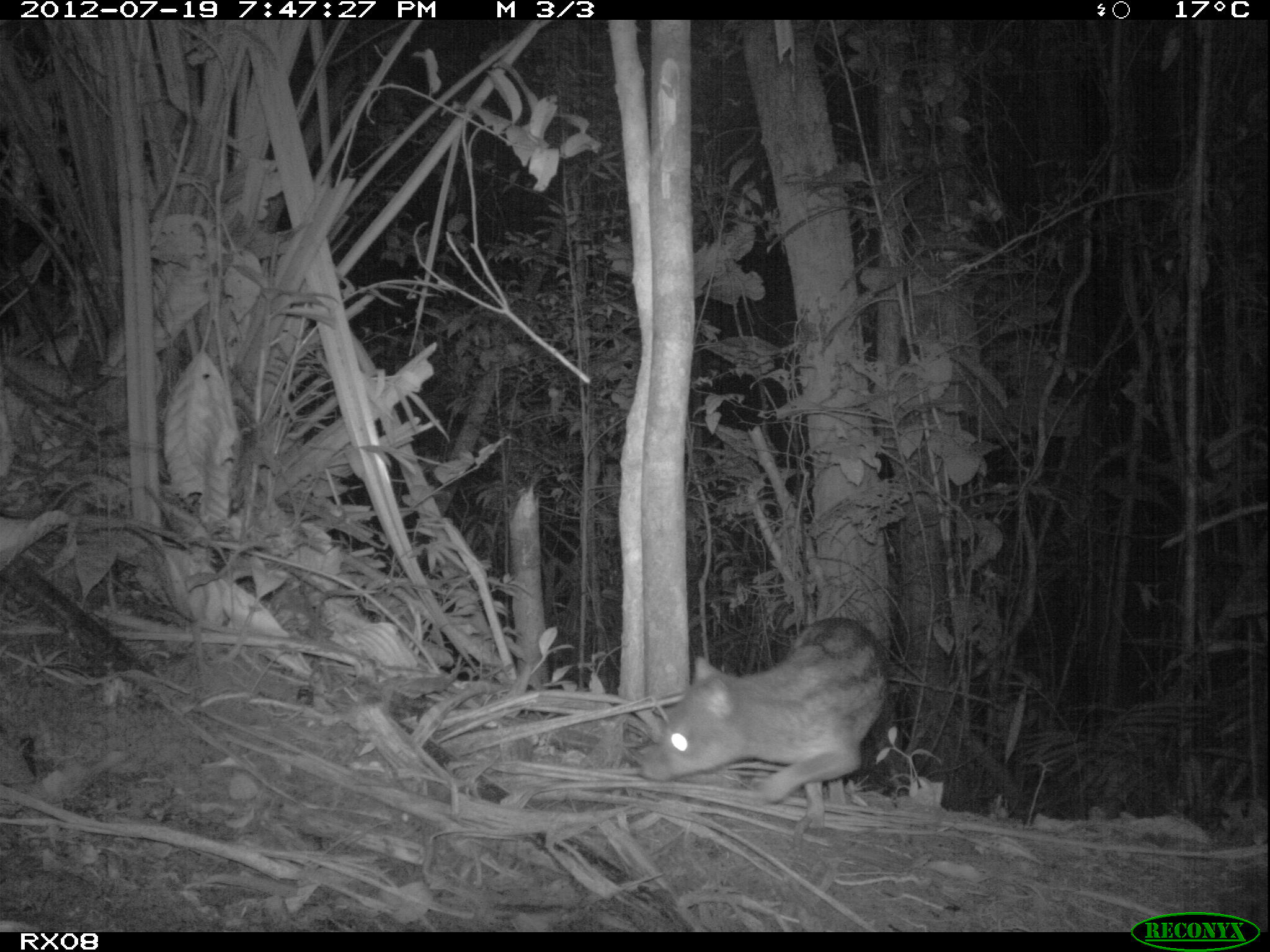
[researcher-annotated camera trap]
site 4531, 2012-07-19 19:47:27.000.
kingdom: Animalia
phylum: Chordata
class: Mammalia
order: Carnivora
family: Eupleridae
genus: Fossa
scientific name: Fossa fossana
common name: fanaloka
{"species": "Fossa fossana (fanaloka)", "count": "1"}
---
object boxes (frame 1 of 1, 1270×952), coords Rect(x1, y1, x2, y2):
fossa fossana: Rect(638, 616, 906, 844)